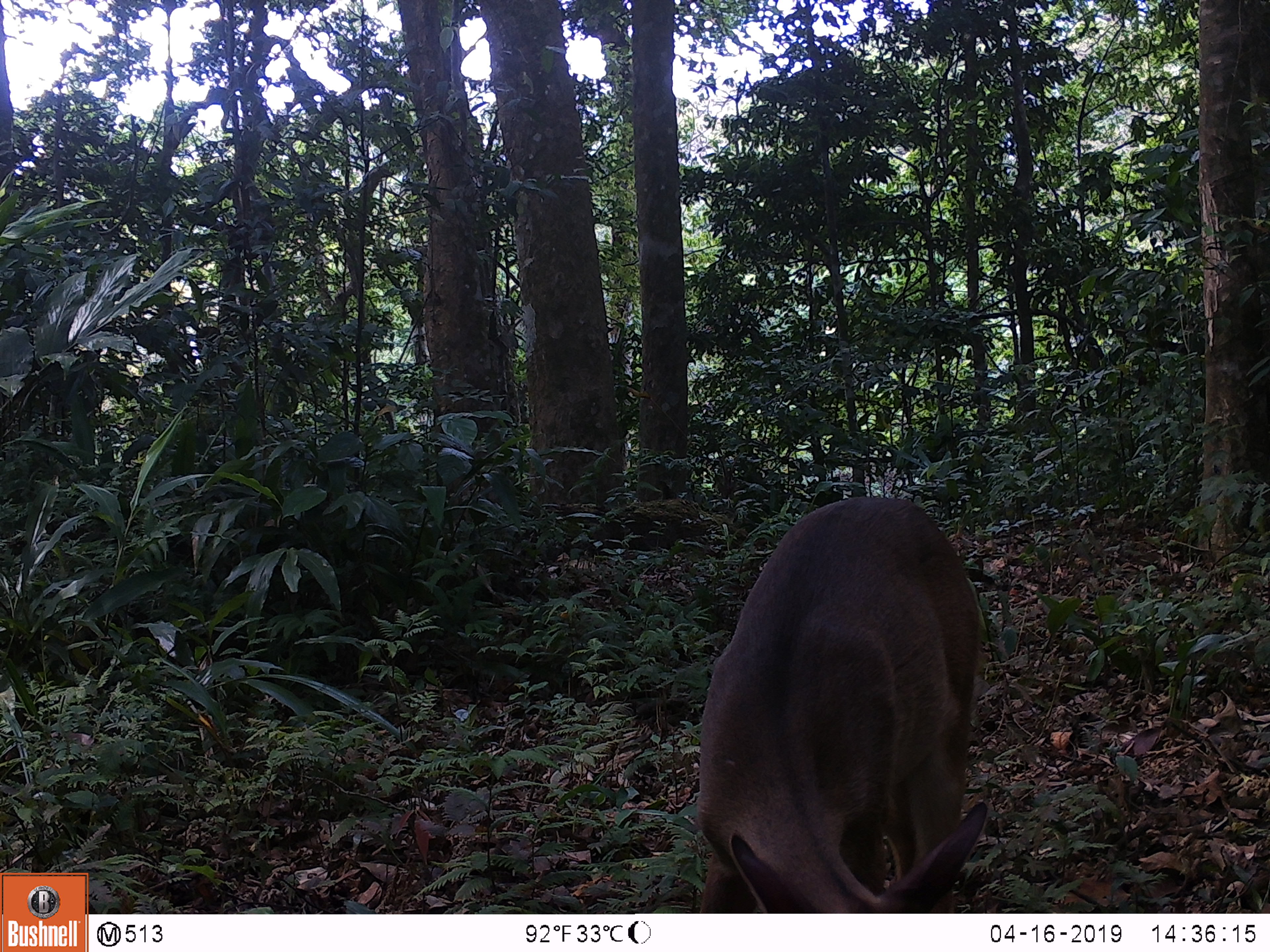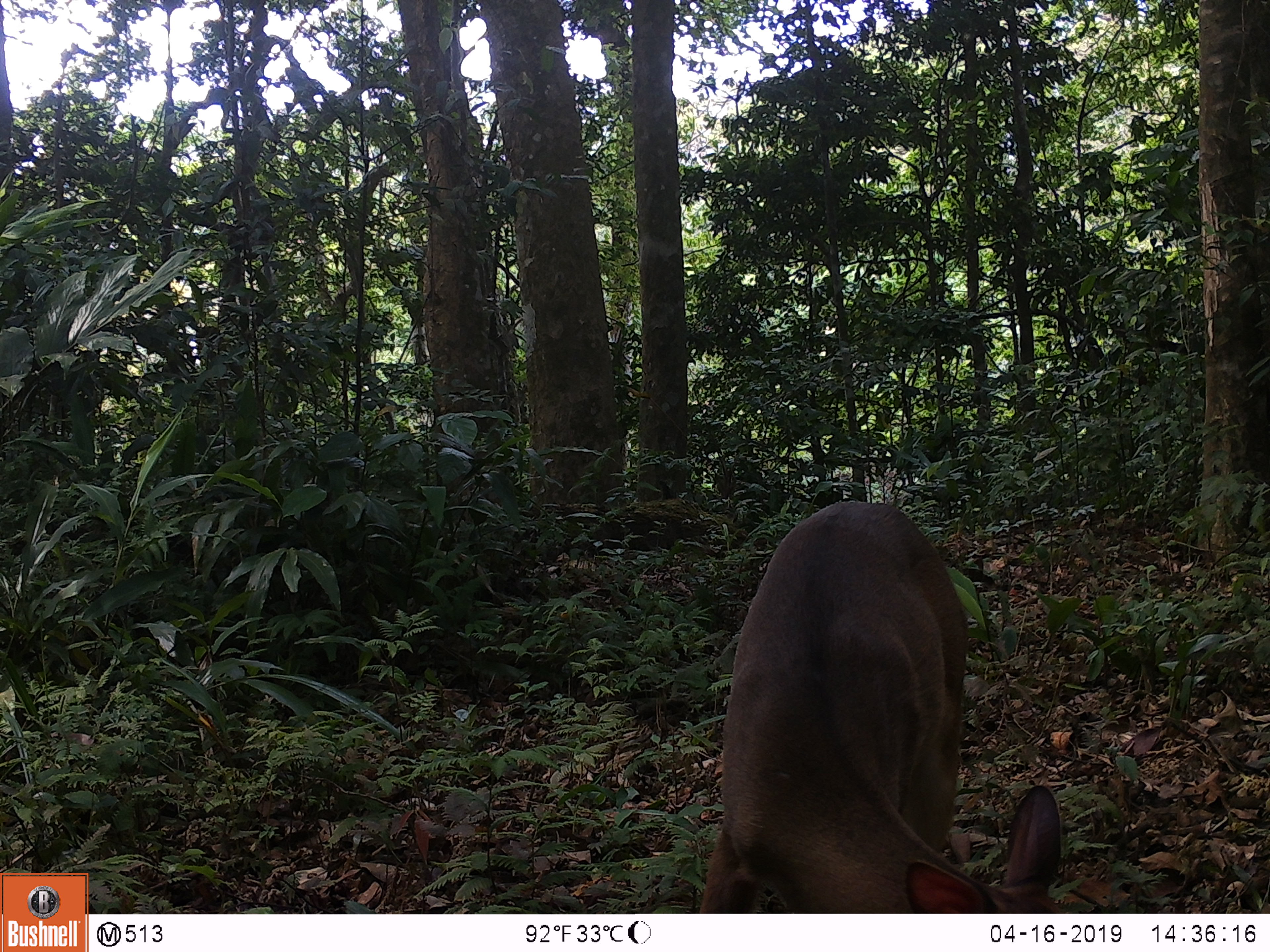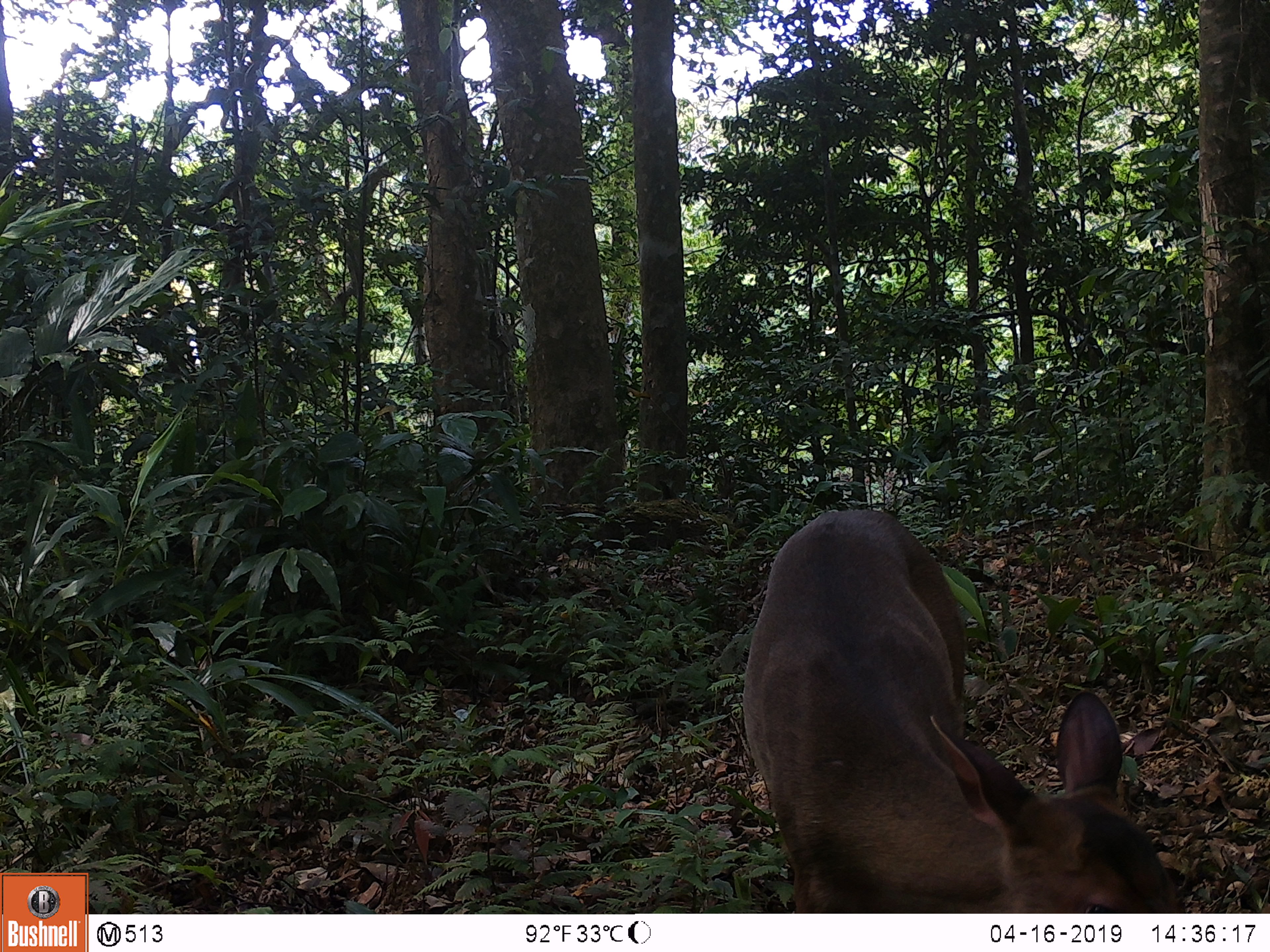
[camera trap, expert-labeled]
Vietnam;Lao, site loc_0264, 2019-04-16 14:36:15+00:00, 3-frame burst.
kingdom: Animalia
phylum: Chordata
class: Mammalia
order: Artiodactyla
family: Cervidae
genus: Muntiacus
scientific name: Muntiacus vuquangensis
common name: large-antlered muntjac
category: large antlered muntjac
Large antlered muntjac (large-antlered muntjac) (Muntiacus vuquangensis). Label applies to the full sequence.